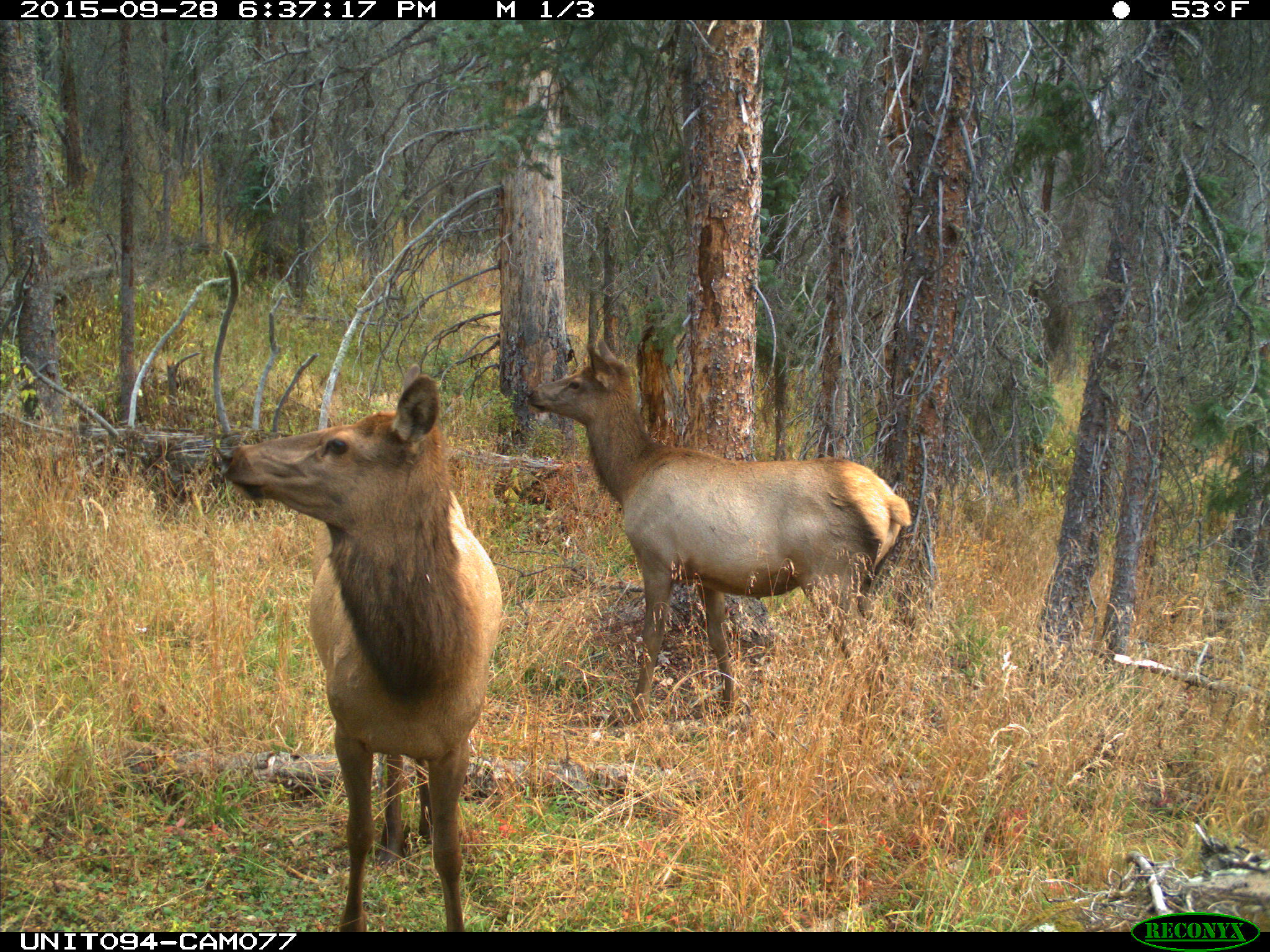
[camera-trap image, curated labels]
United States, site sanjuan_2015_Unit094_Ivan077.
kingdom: Animalia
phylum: Chordata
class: Mammalia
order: Artiodactyla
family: Cervidae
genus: Cervus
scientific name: Cervus elaphus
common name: red deer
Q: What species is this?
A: Cervus elaphus (red deer).